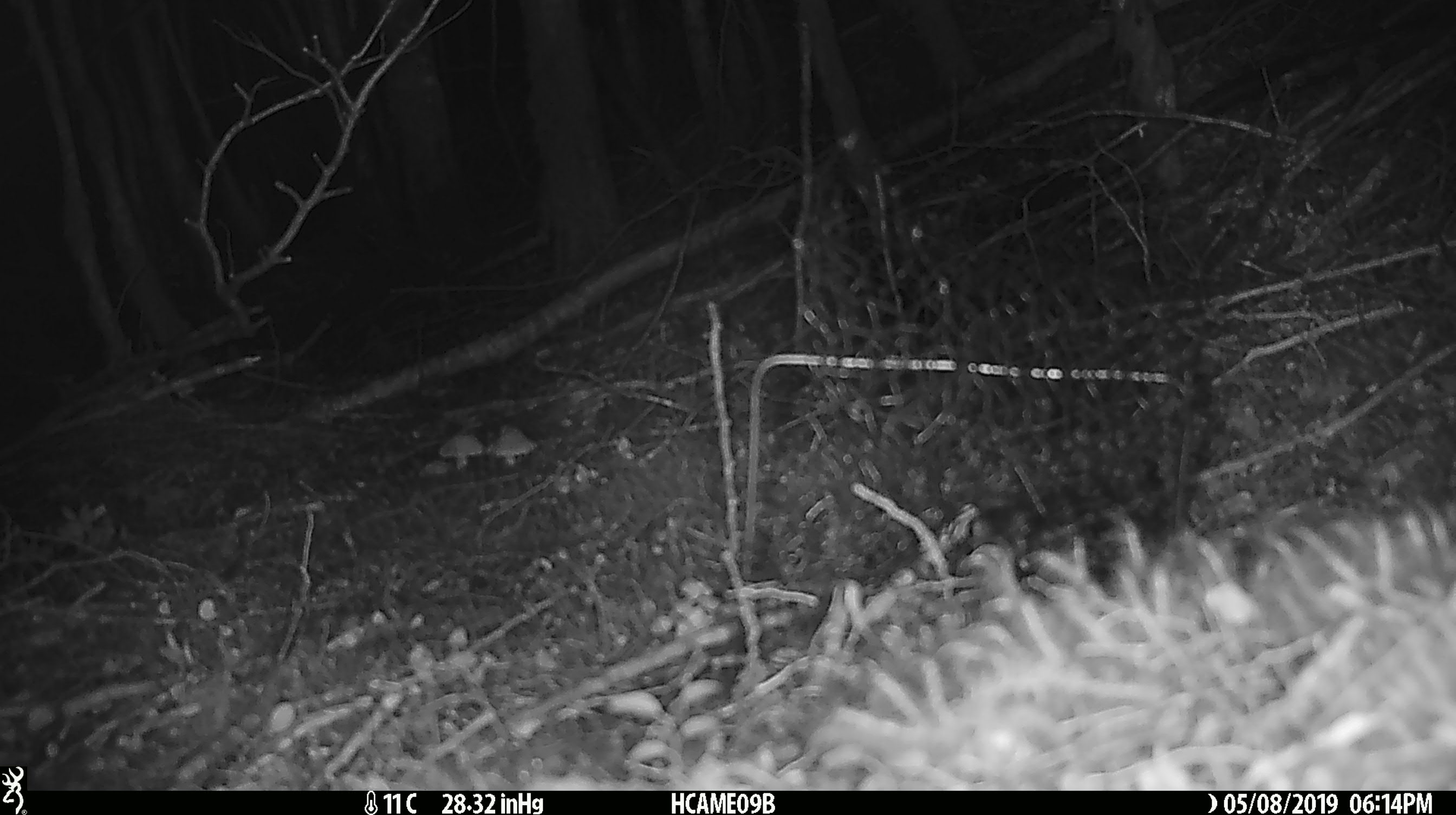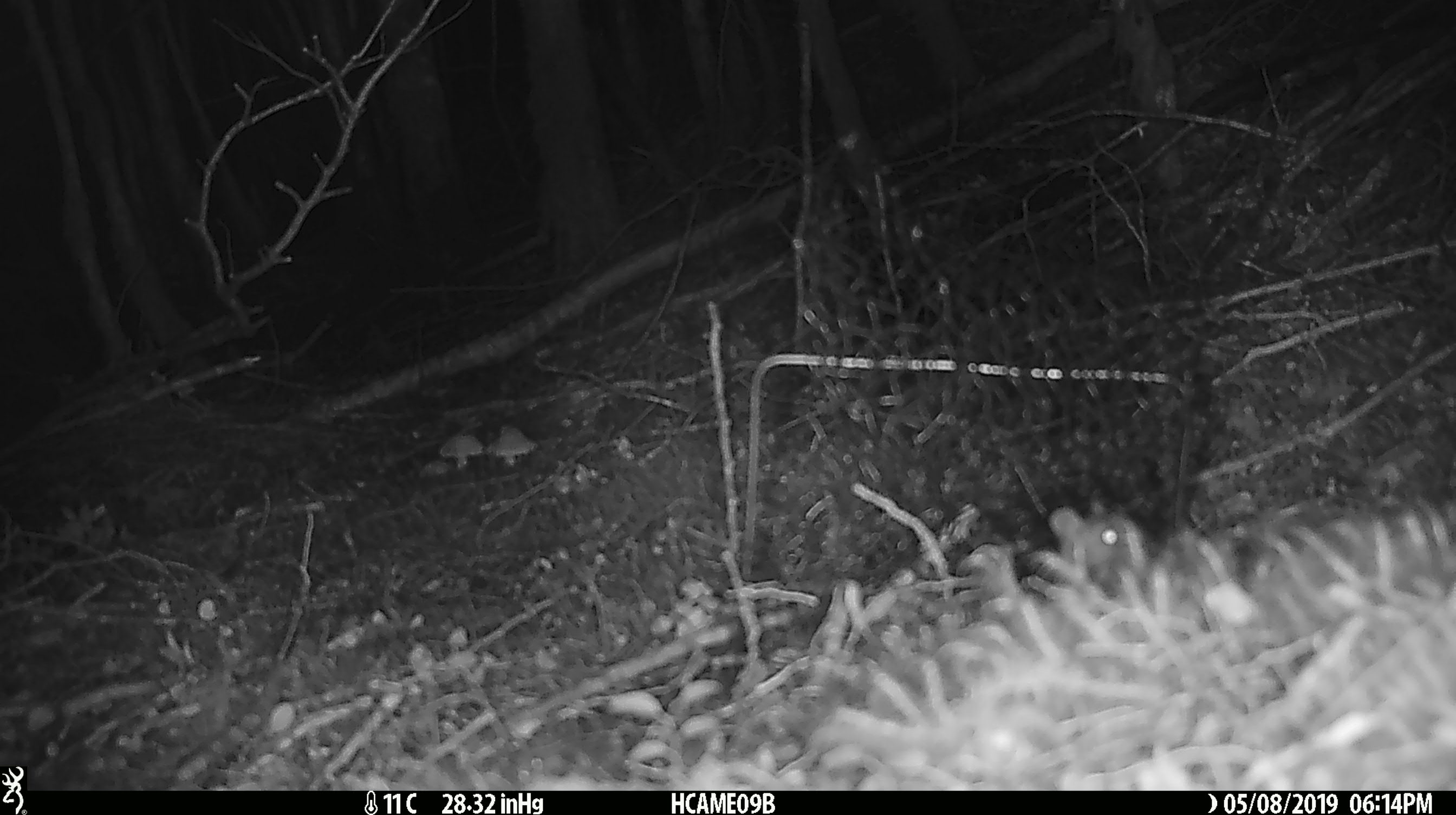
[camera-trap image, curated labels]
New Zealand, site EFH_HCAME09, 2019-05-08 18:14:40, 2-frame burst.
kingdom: Animalia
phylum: Chordata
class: Mammalia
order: Rodentia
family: Muridae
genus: Mus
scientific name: Mus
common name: mouse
Mouse (Mus).